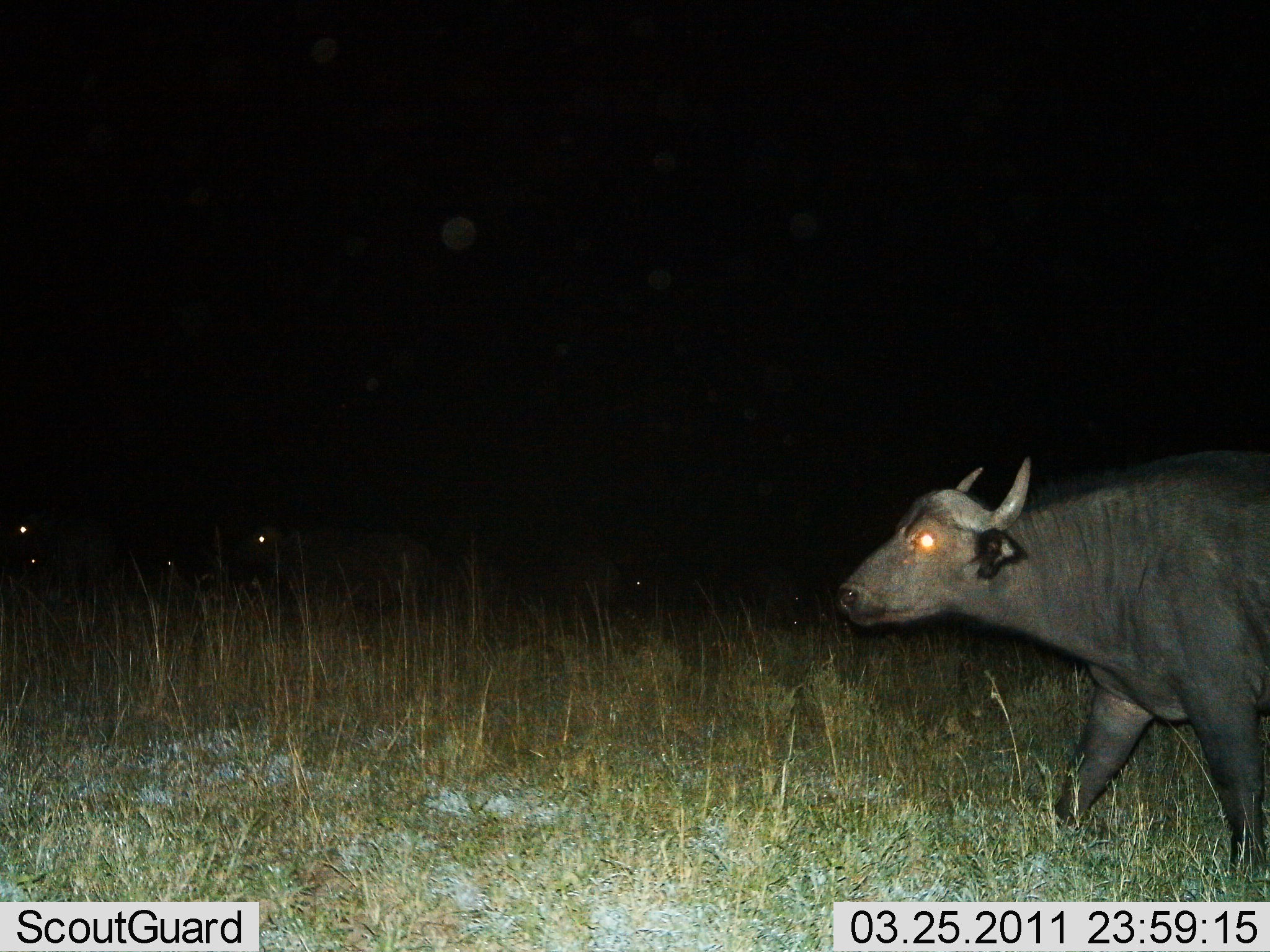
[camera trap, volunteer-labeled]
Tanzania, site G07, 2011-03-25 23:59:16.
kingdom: Animalia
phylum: Chordata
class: Mammalia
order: Artiodactyla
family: Bovidae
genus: Syncerus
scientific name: Syncerus caffer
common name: cape buffalo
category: buffalo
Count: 3.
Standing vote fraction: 18%.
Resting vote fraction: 0%.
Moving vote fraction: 91%.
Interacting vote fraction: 0%.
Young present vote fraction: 0%.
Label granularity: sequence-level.